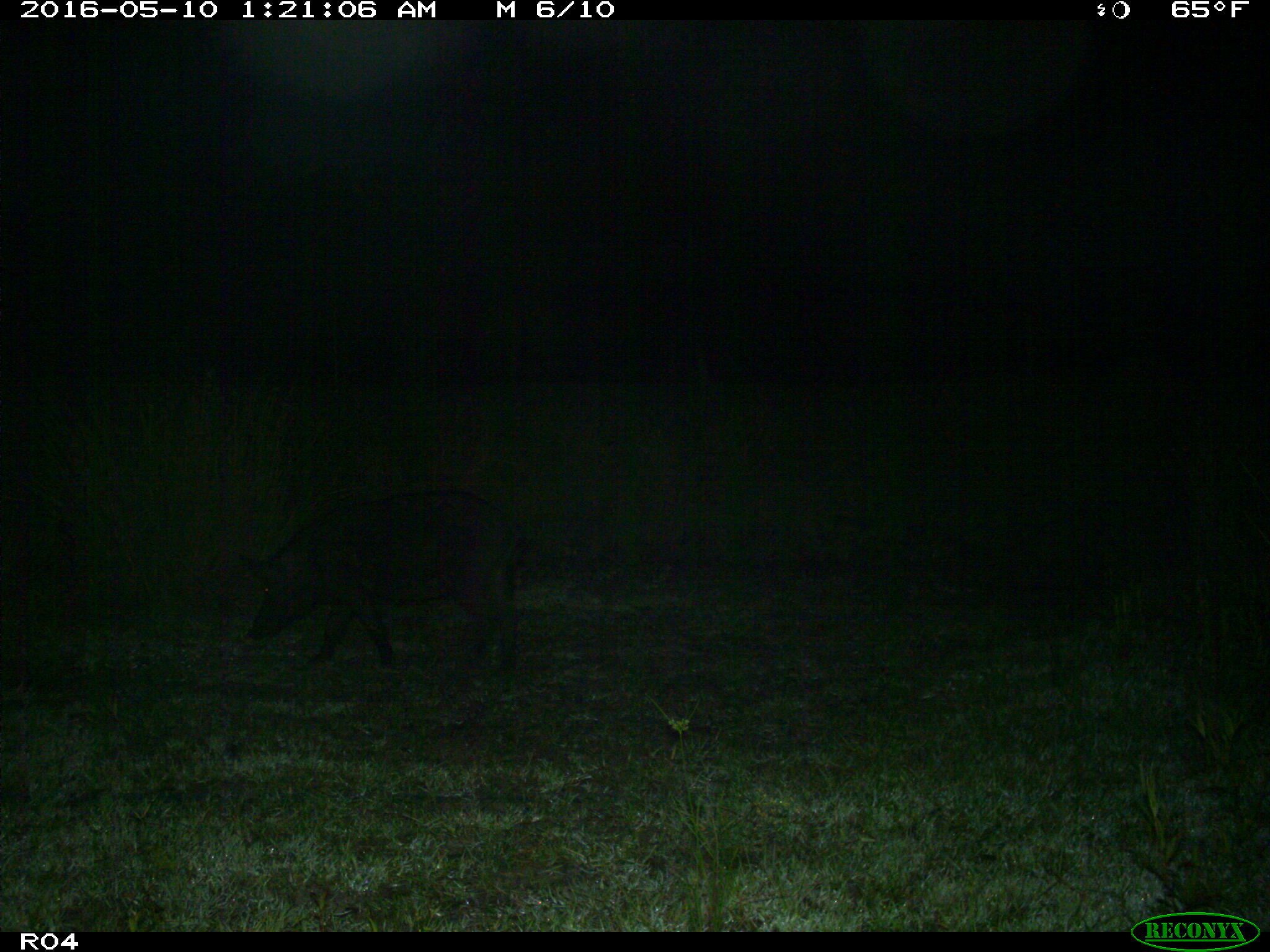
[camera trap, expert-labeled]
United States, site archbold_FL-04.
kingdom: Animalia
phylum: Chordata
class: Mammalia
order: Artiodactyla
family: Suidae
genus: Sus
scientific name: Sus scrofa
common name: wild boar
Sus scrofa (wild boar).